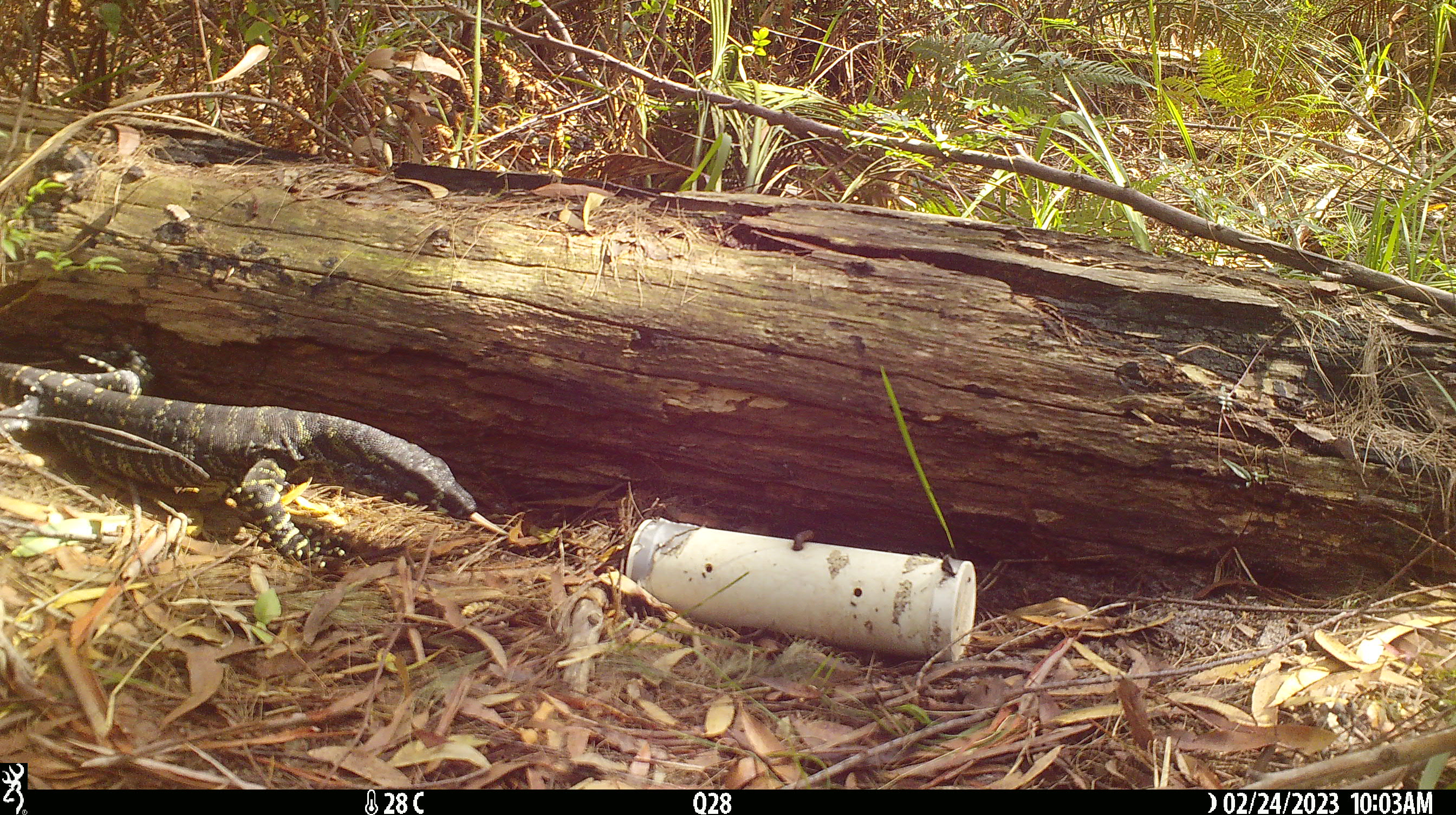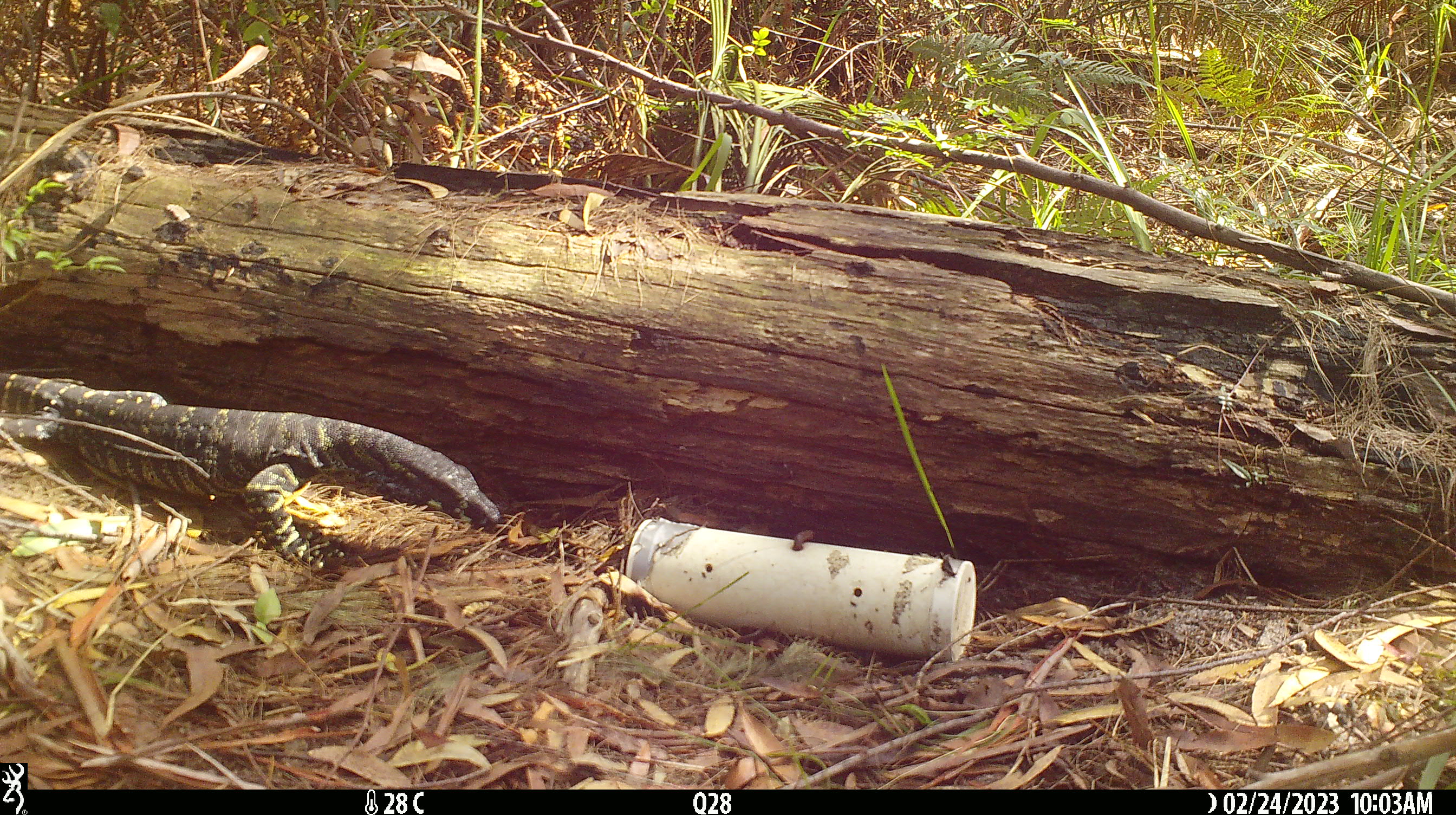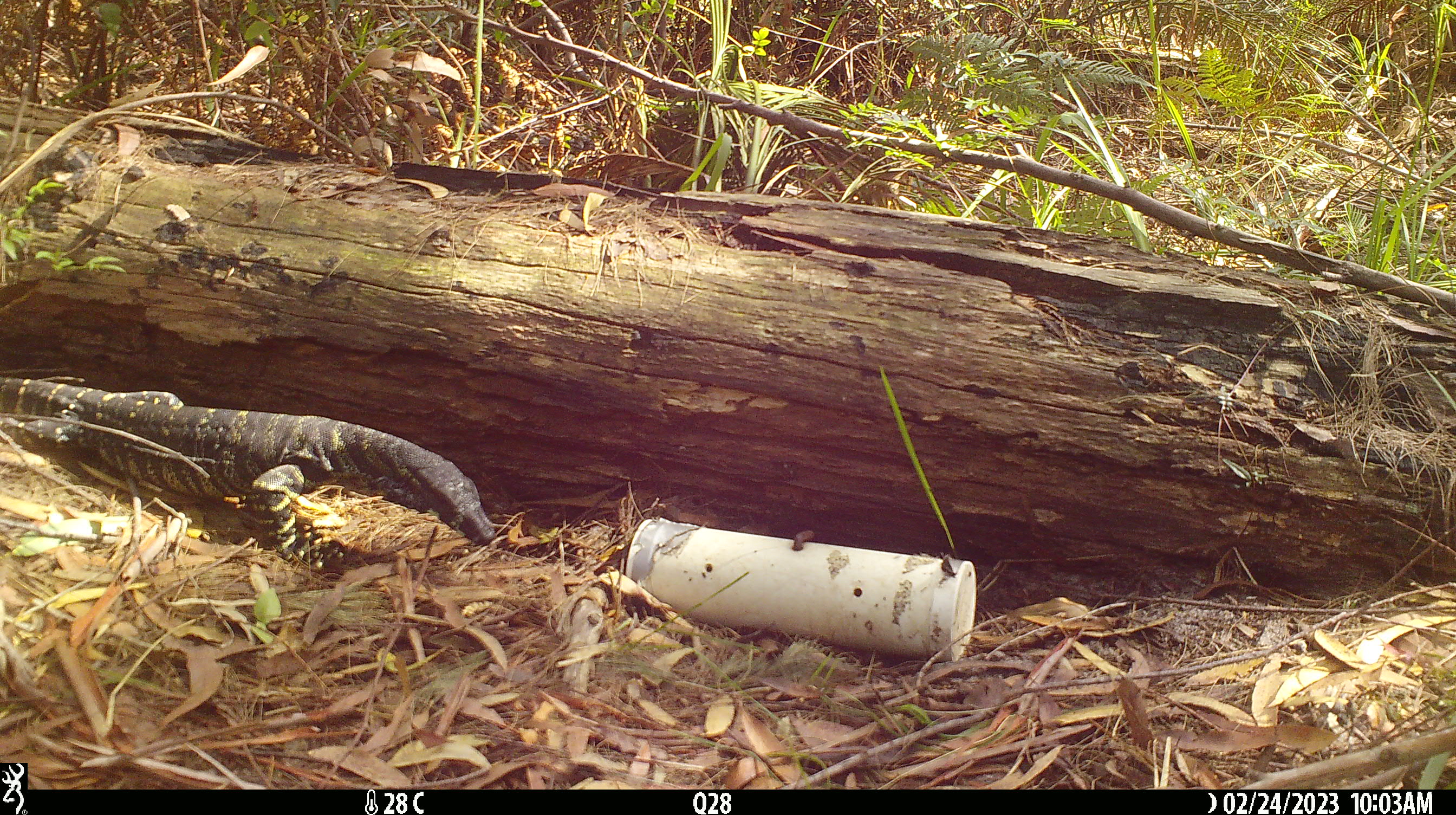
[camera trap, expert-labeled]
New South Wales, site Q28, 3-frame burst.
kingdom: Animalia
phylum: Chordata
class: Reptilia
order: Squamata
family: Varanidae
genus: Varanus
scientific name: Varanus varius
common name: lace monitor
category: goanna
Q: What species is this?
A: Goanna (lace monitor) (Varanus varius).